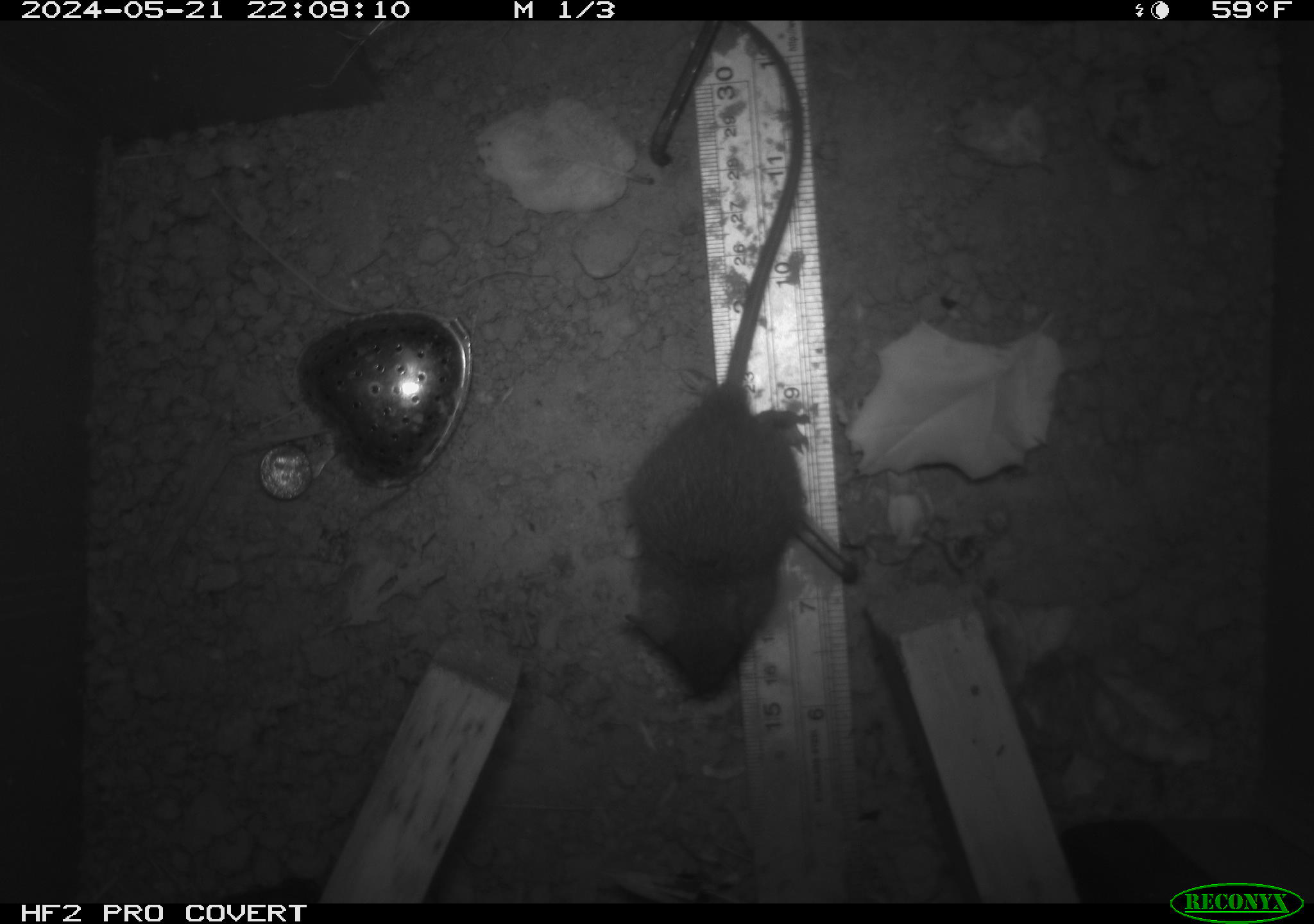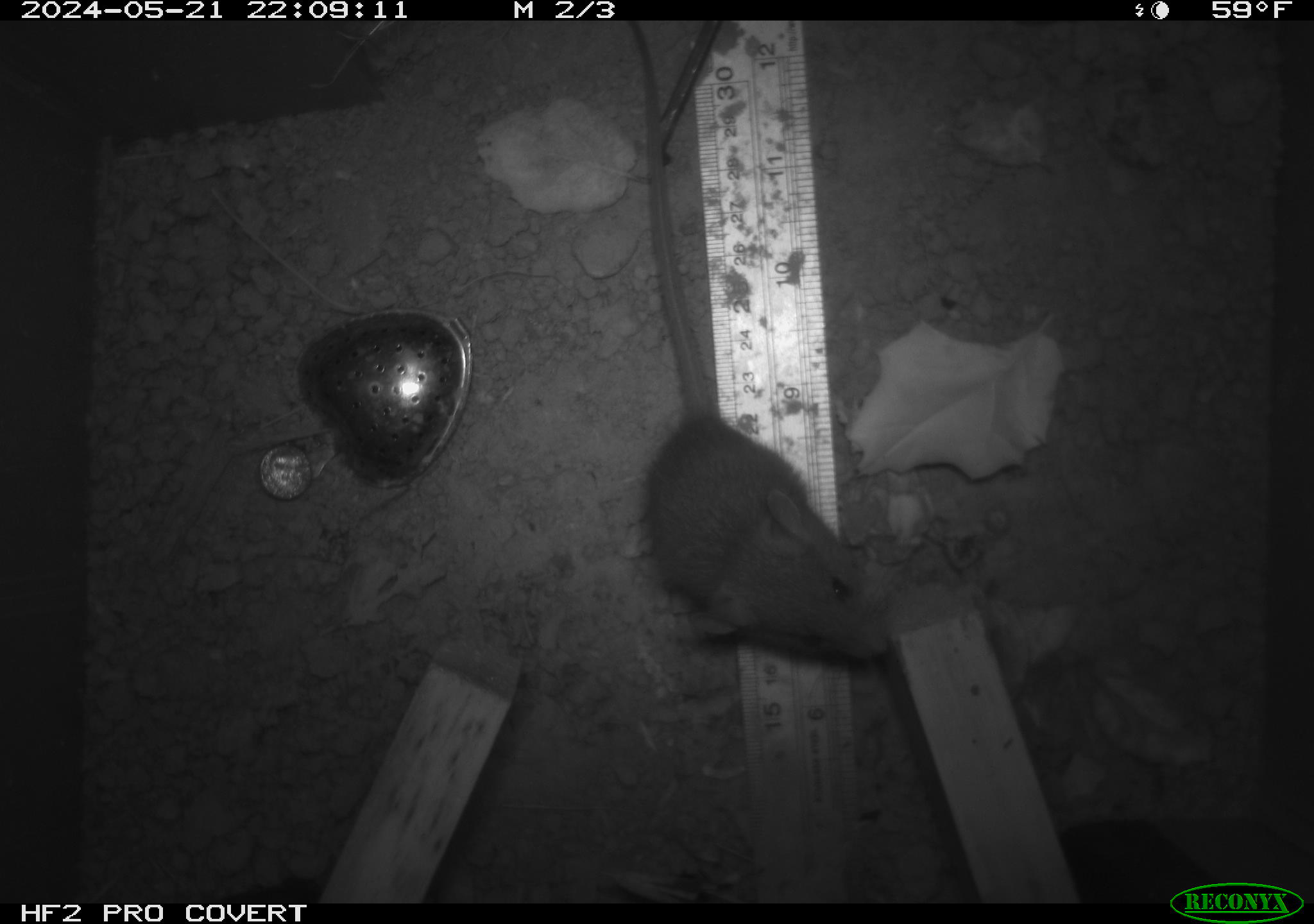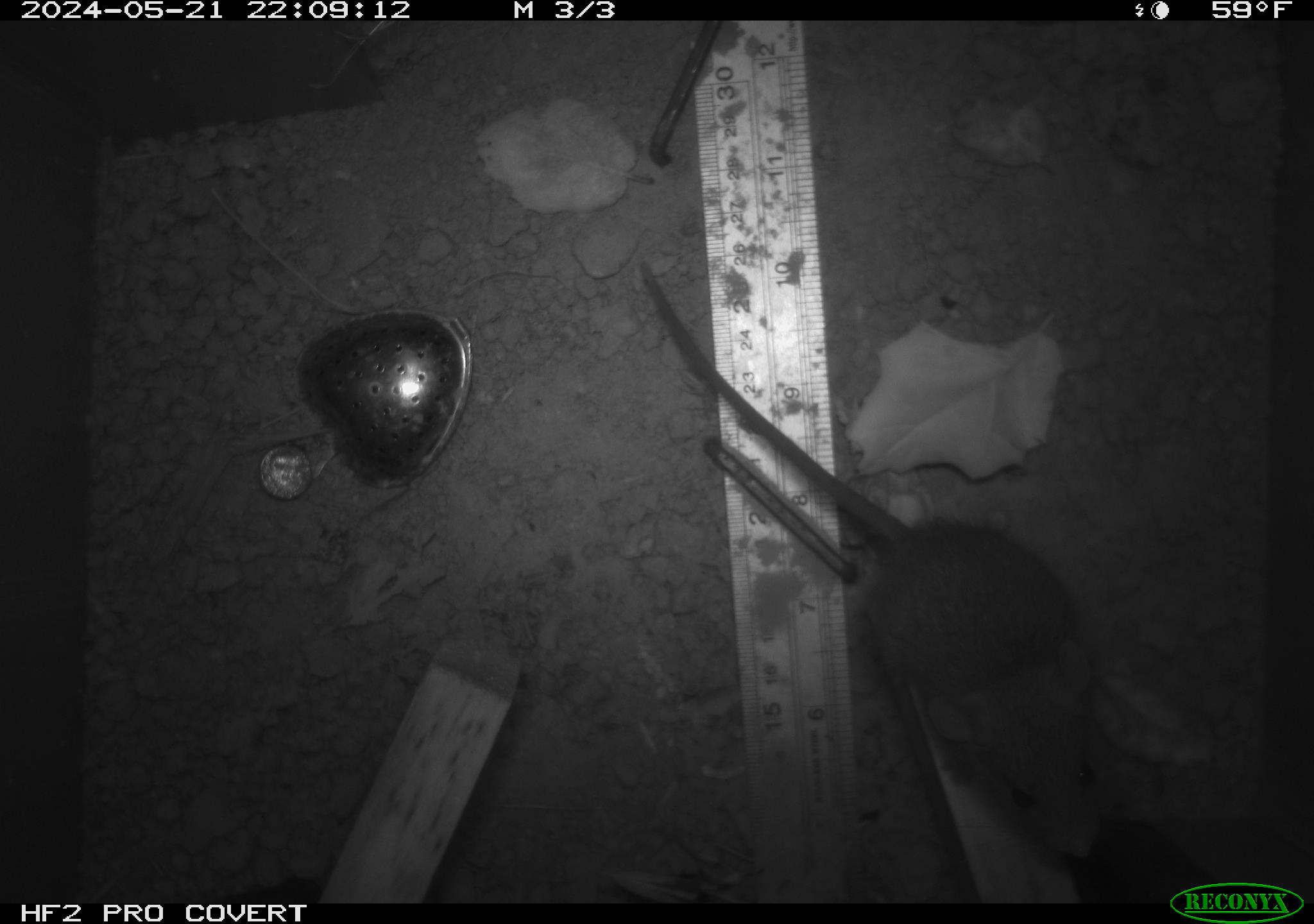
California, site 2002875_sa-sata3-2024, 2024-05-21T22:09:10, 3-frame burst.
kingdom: Animalia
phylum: Chordata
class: Mammalia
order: Rodentia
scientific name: Rodentia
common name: rodent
Rodent (Rodentia).